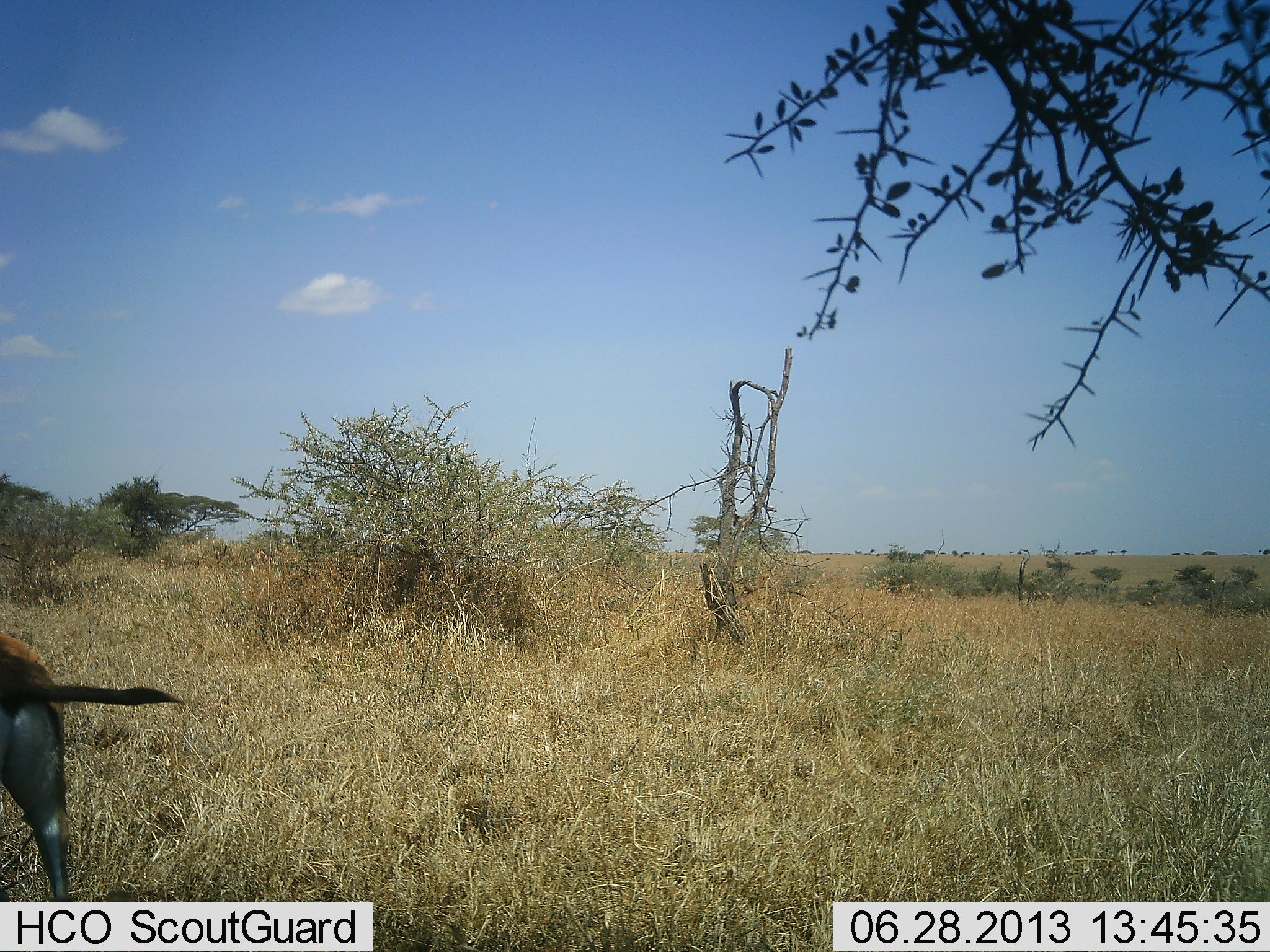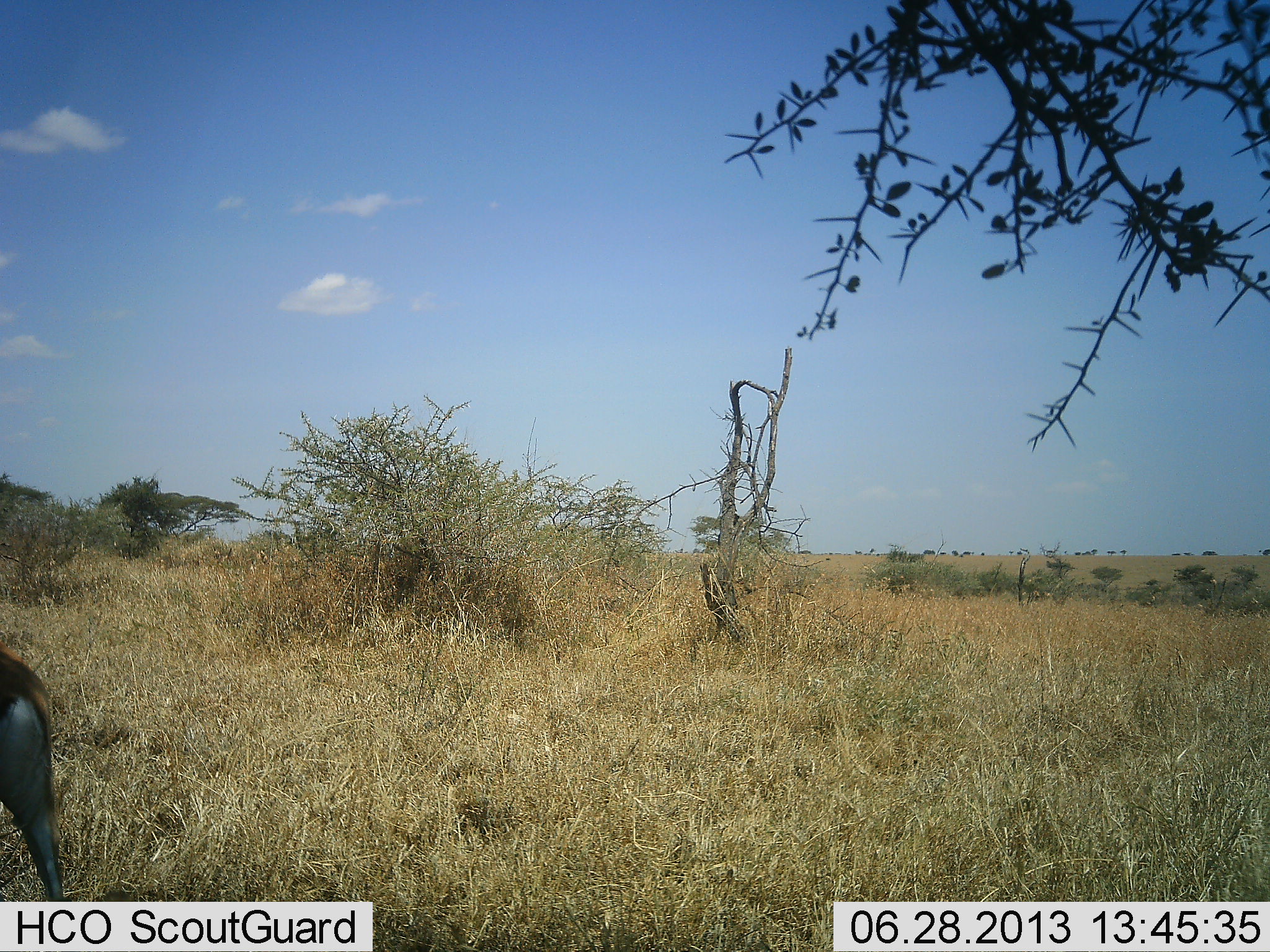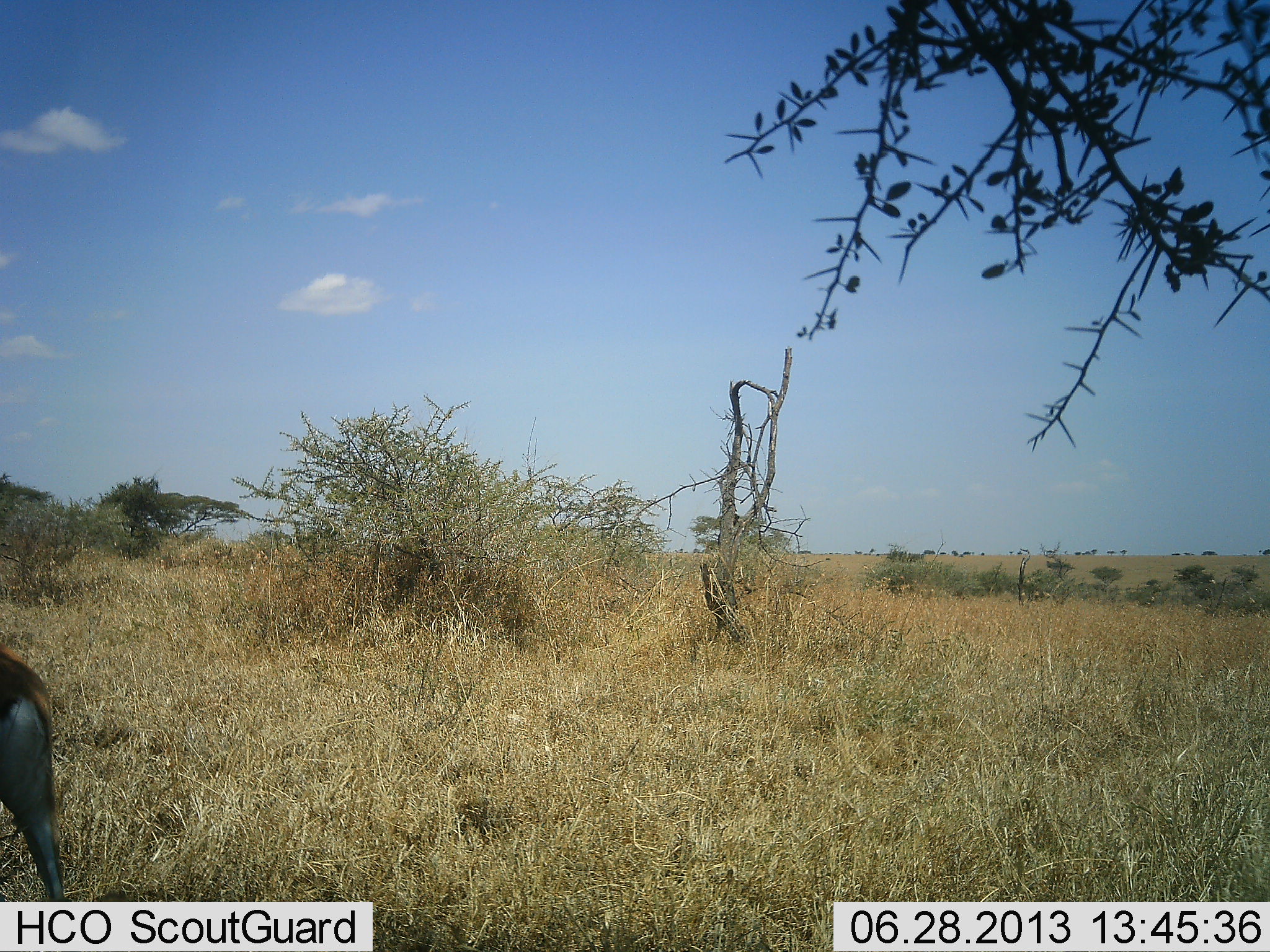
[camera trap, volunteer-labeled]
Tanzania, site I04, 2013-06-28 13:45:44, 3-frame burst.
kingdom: Animalia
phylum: Chordata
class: Mammalia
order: Artiodactyla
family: Bovidae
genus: Eudorcas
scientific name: Eudorcas thomsonii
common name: thomson's gazelle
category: gazellethomsons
Gazellethomsons (thomson's gazelle) (Eudorcas thomsonii), count 1. Behavior (volunteer vote fractions): standing 100%, resting 0%, moving 0%, interacting 0%. Young present (vote fraction): 0%. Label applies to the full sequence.